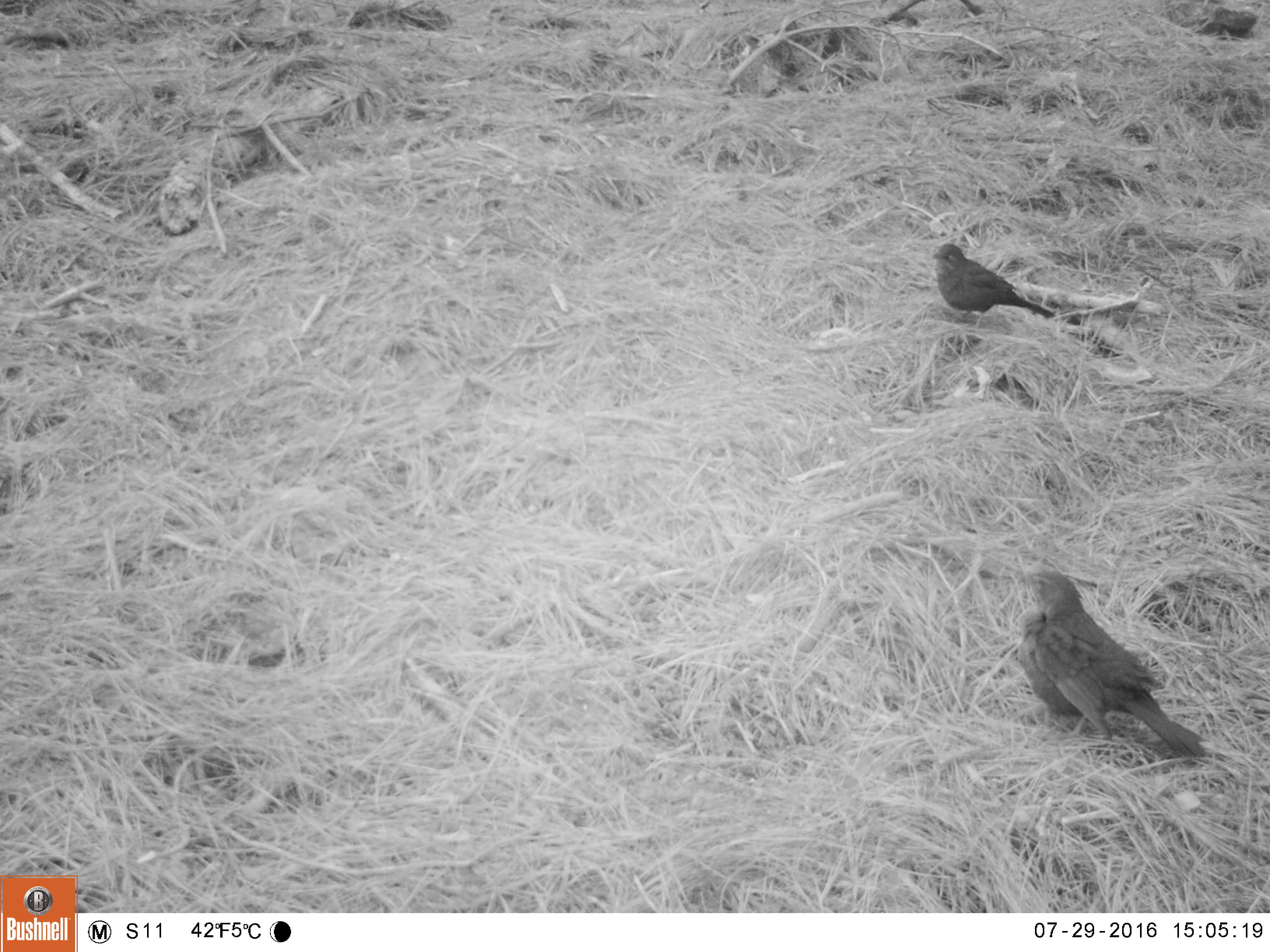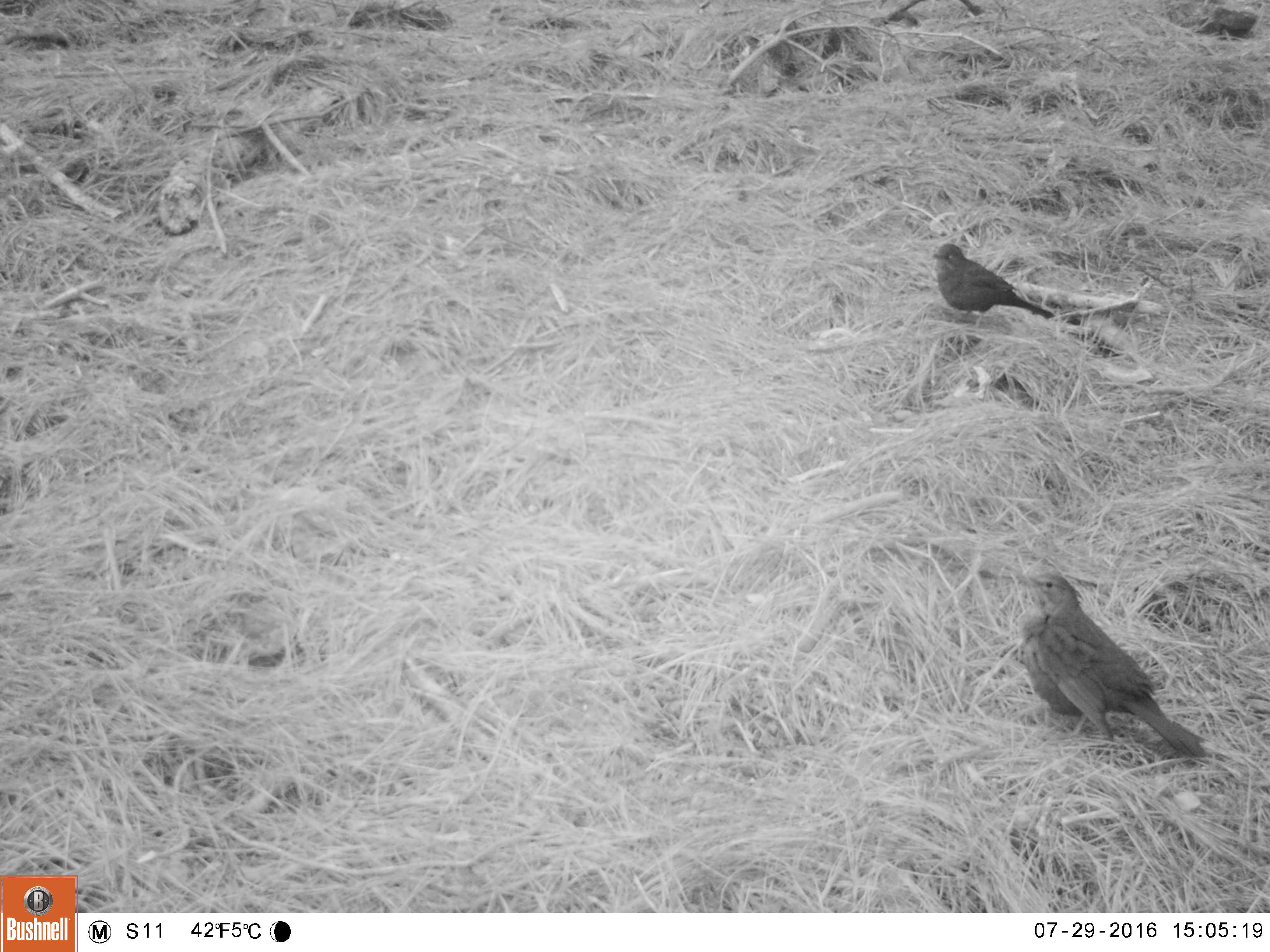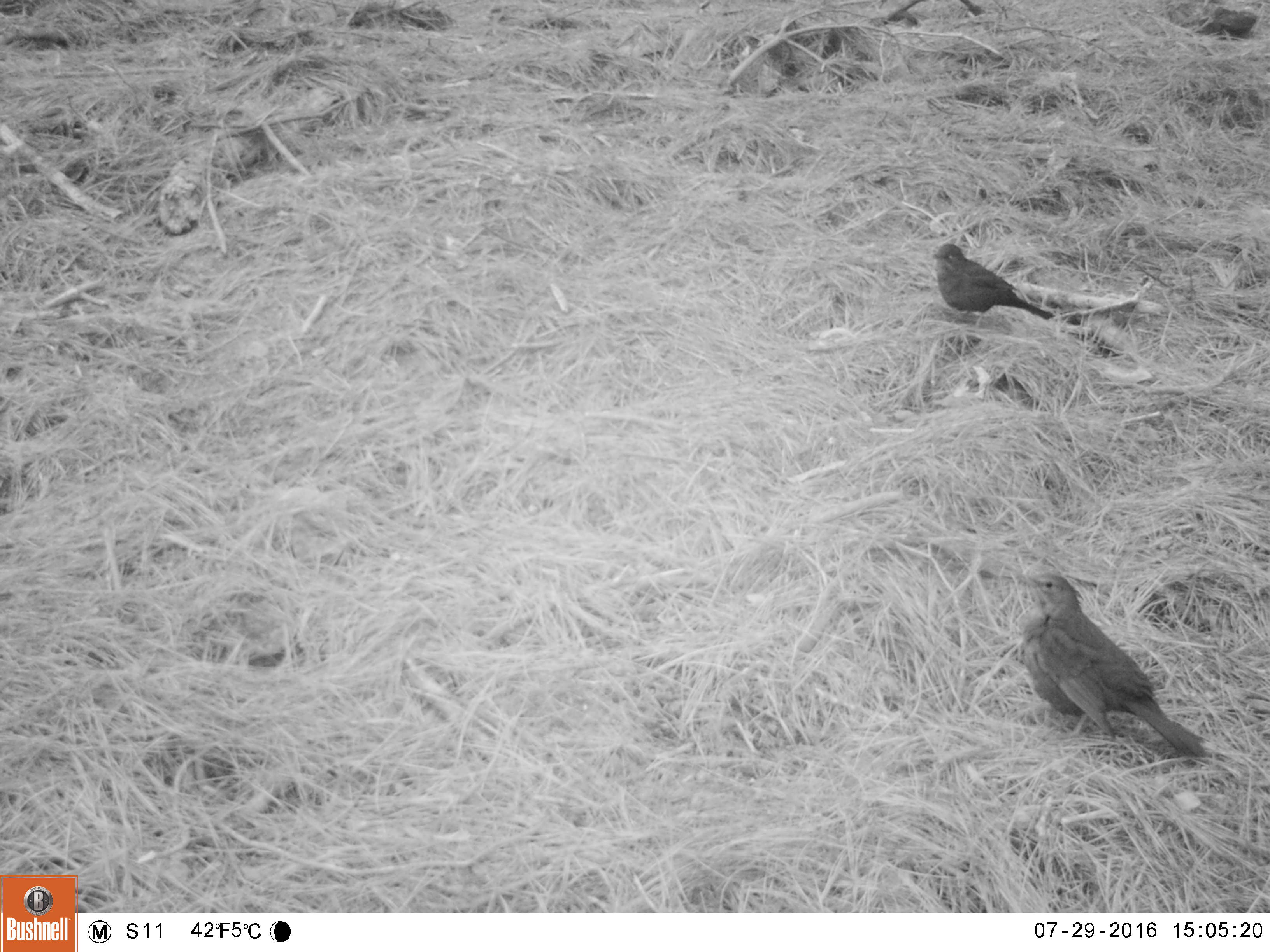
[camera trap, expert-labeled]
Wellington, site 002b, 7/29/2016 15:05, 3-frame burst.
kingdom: Animalia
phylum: Chordata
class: Aves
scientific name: Aves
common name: bird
Bird (Aves).